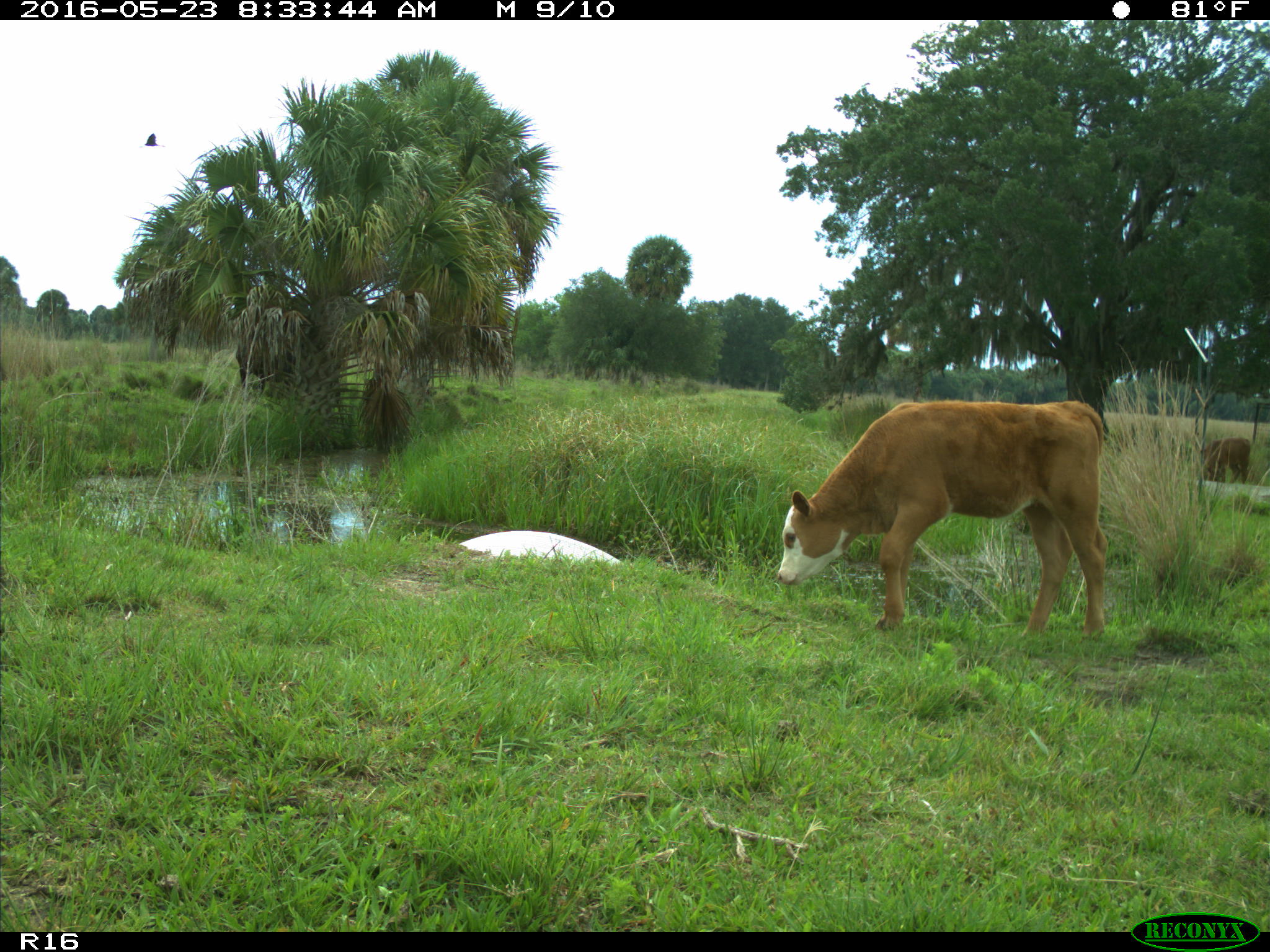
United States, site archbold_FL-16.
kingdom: Animalia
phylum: Chordata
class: Mammalia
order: Artiodactyla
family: Bovidae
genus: Bos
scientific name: Bos taurus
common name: domestic cow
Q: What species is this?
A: Bos taurus (domestic cow).